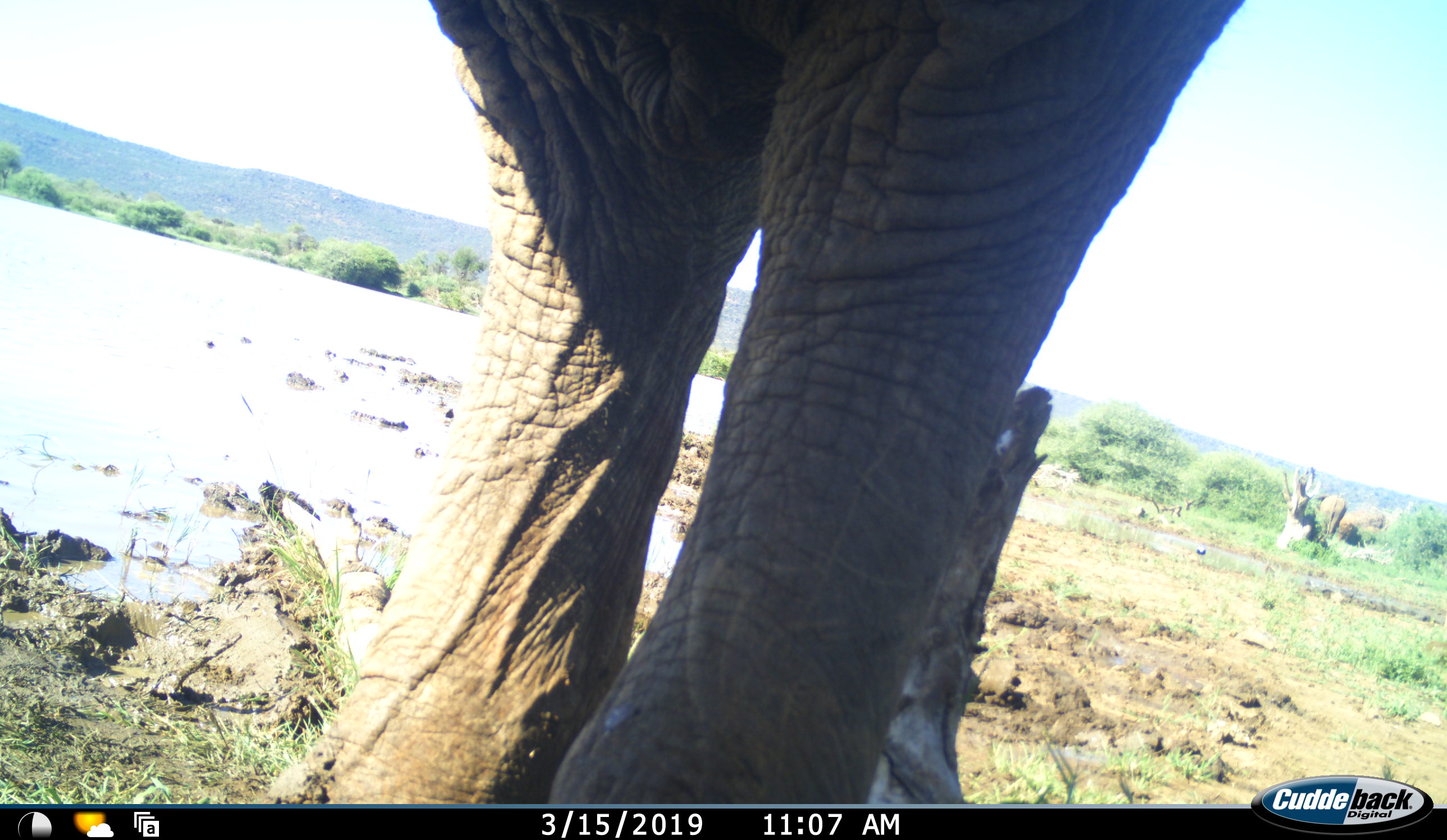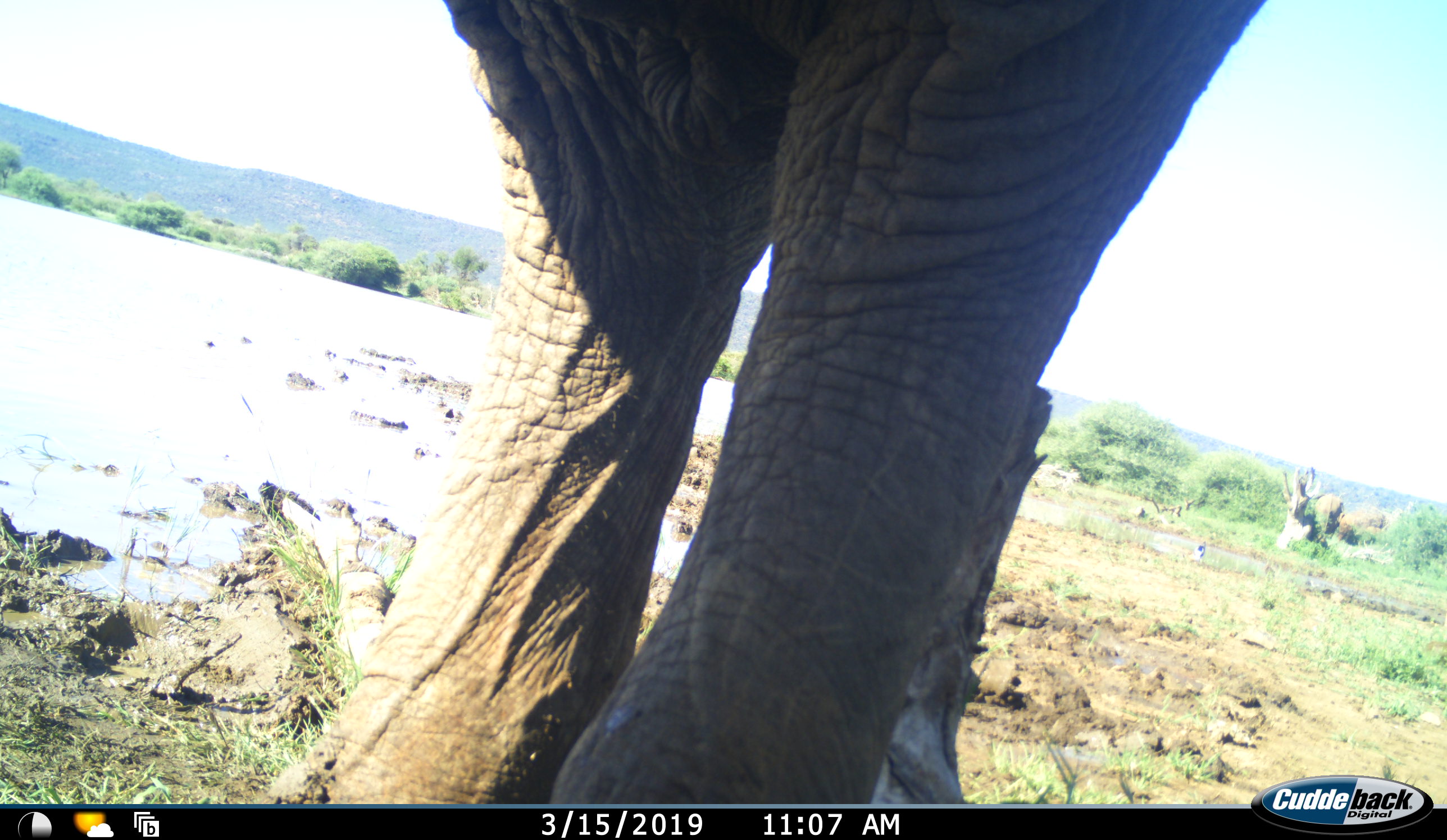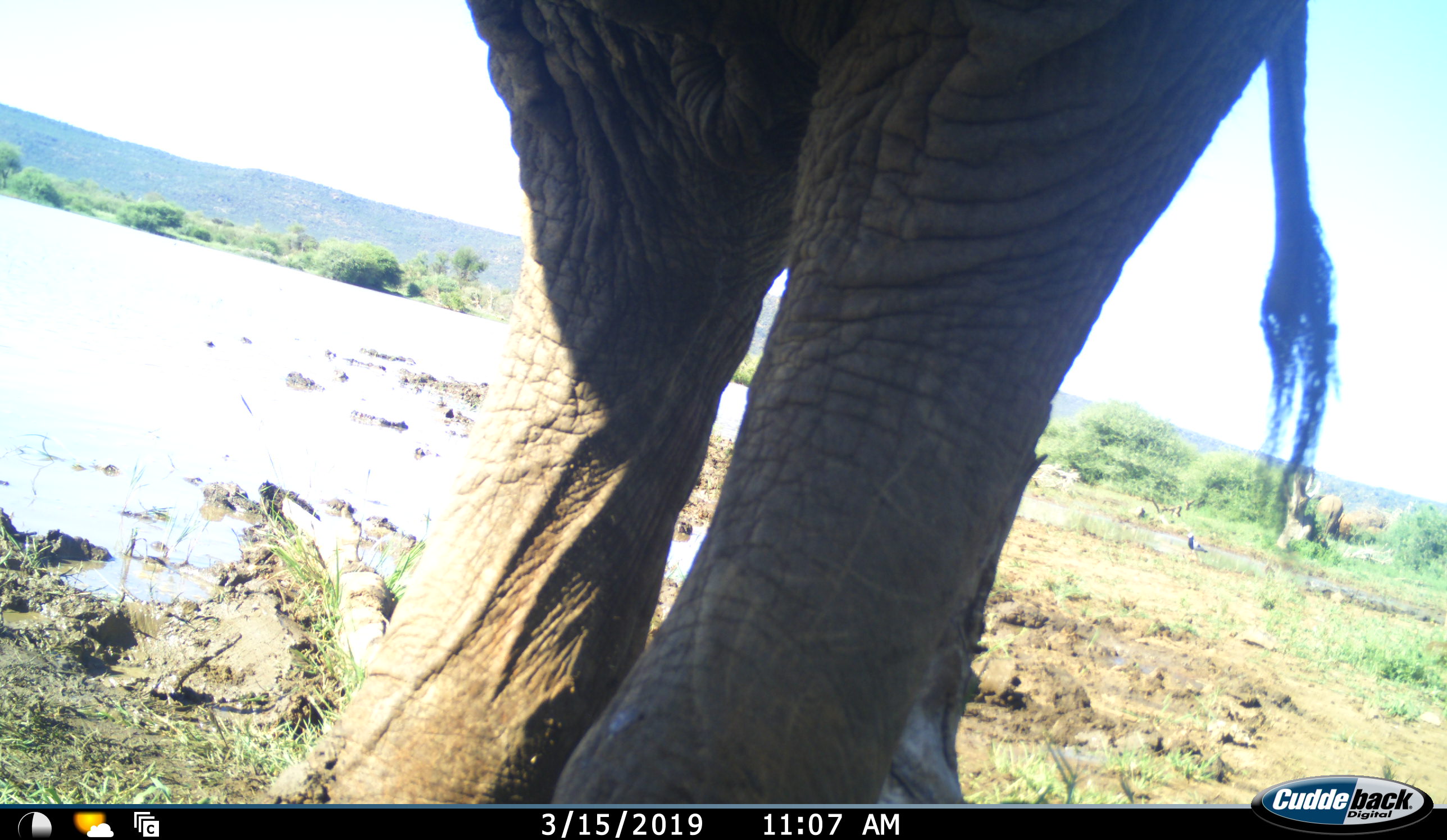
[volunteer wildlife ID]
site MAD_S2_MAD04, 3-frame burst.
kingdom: Animalia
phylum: Chordata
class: Mammalia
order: Proboscidea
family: Elephantidae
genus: Loxodonta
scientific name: Loxodonta africana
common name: african bush elephant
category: elephant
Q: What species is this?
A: Elephant (african bush elephant) (Loxodonta africana).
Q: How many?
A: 1.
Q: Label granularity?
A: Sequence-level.